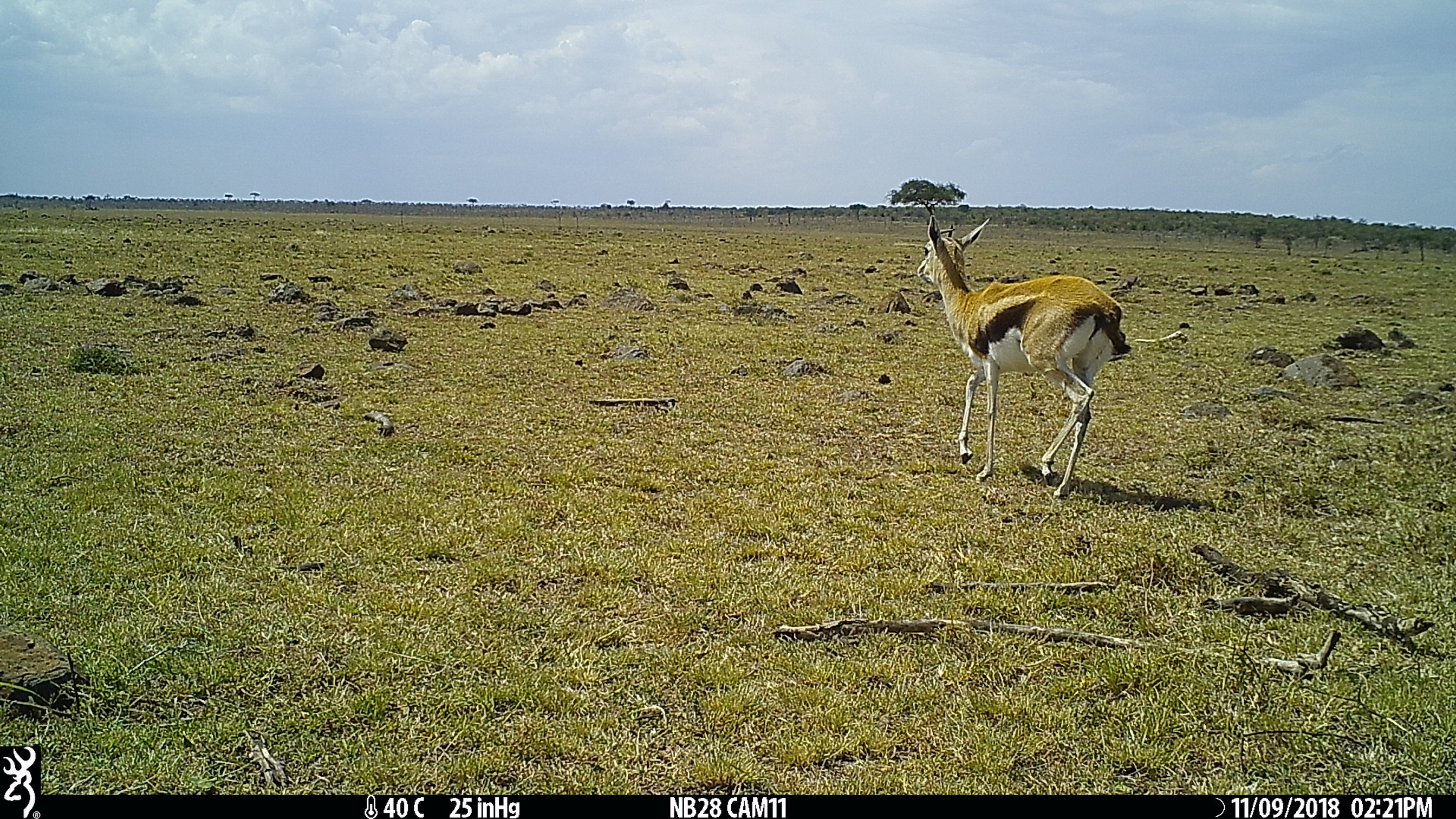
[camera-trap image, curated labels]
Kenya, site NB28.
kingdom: Animalia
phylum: Chordata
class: Mammalia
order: Artiodactyla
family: Bovidae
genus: Eudorcas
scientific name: Eudorcas thomsonii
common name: thomon's gazelle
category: gazelle thomsons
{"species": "gazelle thomsons (thomon's gazelle) (Eudorcas thomsonii)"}